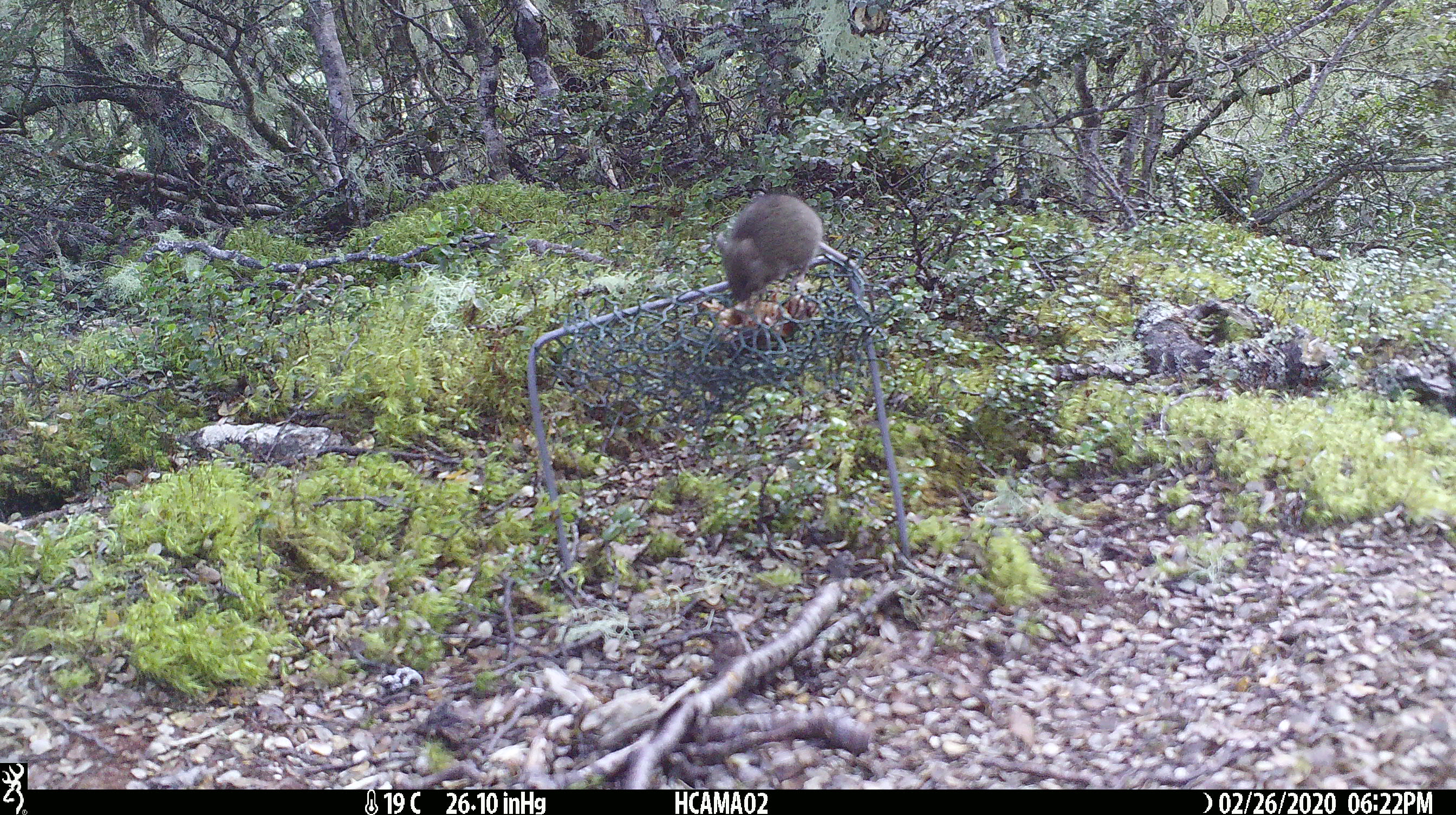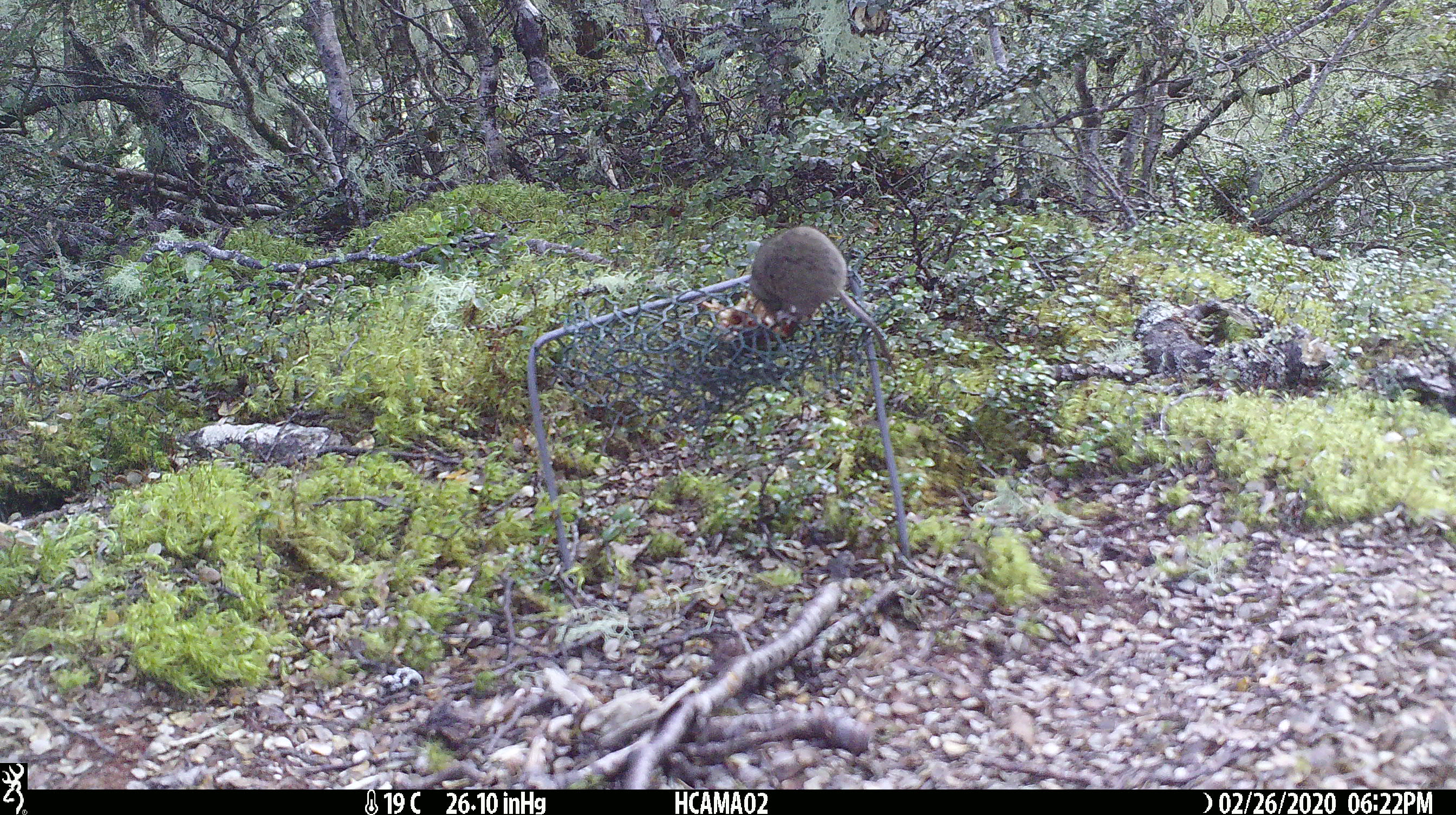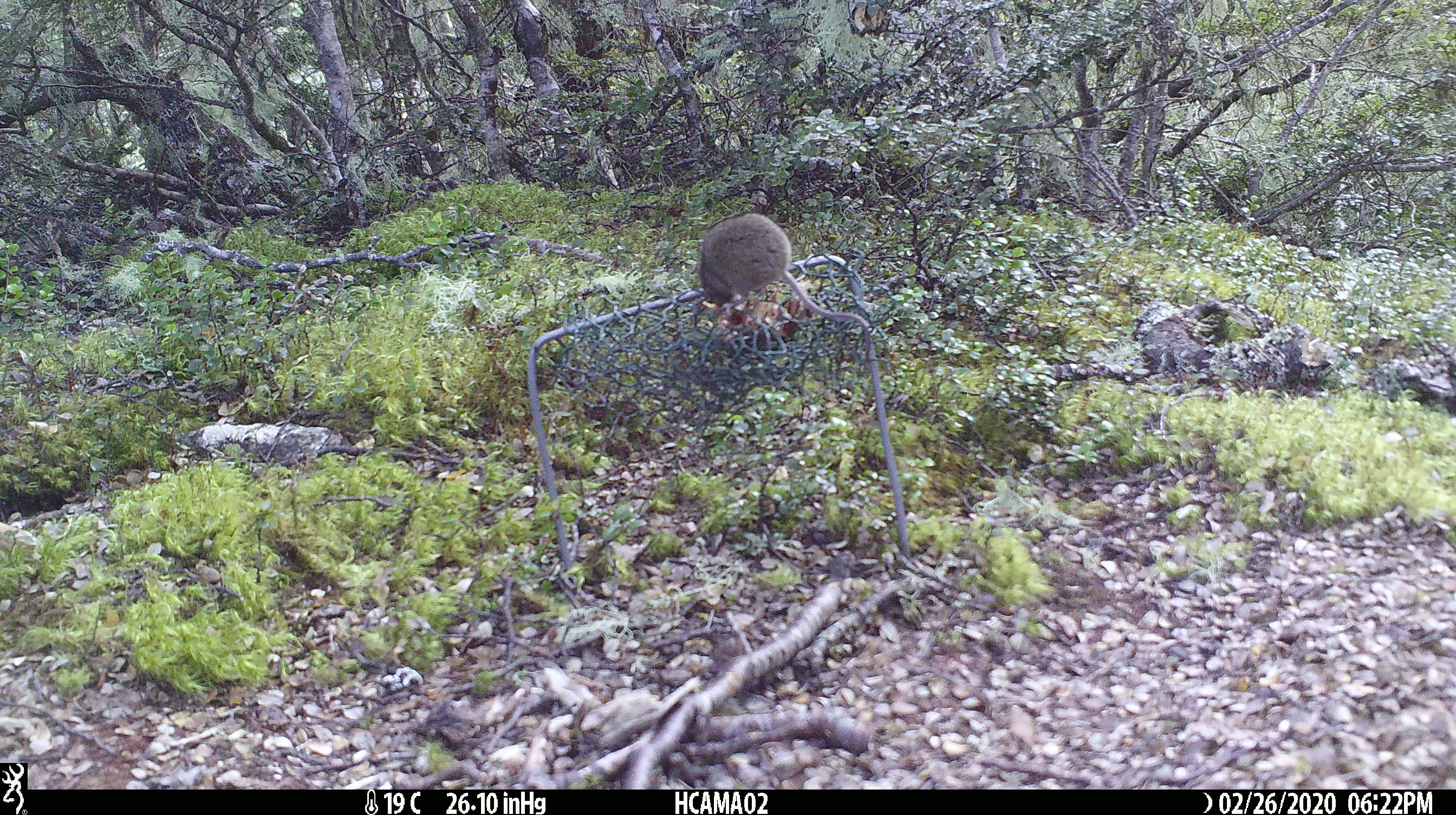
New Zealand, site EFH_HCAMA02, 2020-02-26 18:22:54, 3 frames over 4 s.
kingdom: Animalia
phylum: Chordata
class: Mammalia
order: Rodentia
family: Muridae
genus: Mus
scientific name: Mus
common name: mouse